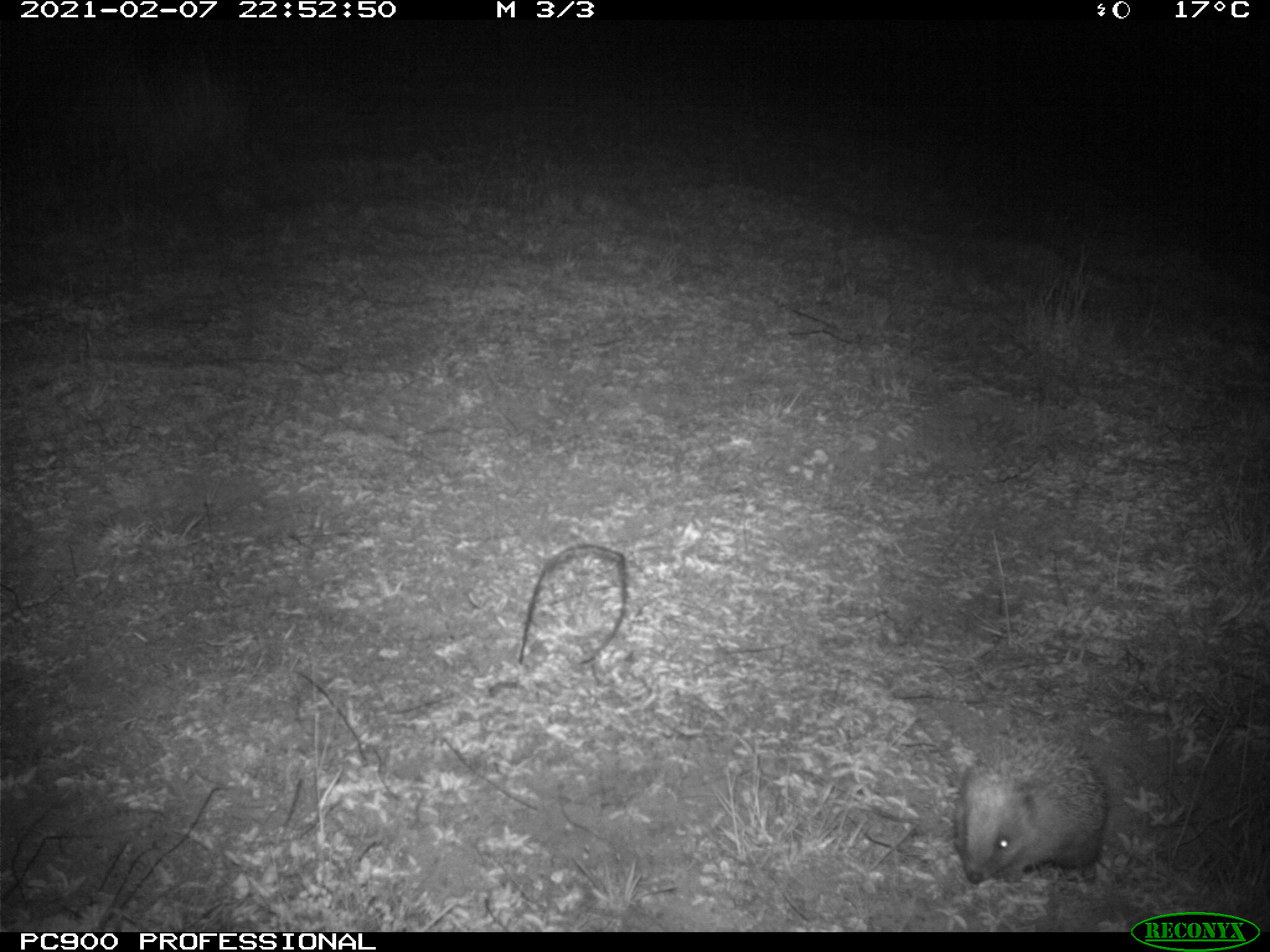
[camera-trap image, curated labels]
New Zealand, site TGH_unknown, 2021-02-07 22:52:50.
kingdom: Animalia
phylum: Chordata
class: Mammalia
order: Eulipotyphla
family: Erinaceidae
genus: Erinaceus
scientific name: Erinaceus europaeus europaeus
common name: european hedgehog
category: hedgehog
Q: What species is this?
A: Hedgehog (european hedgehog) (Erinaceus europaeus europaeus).